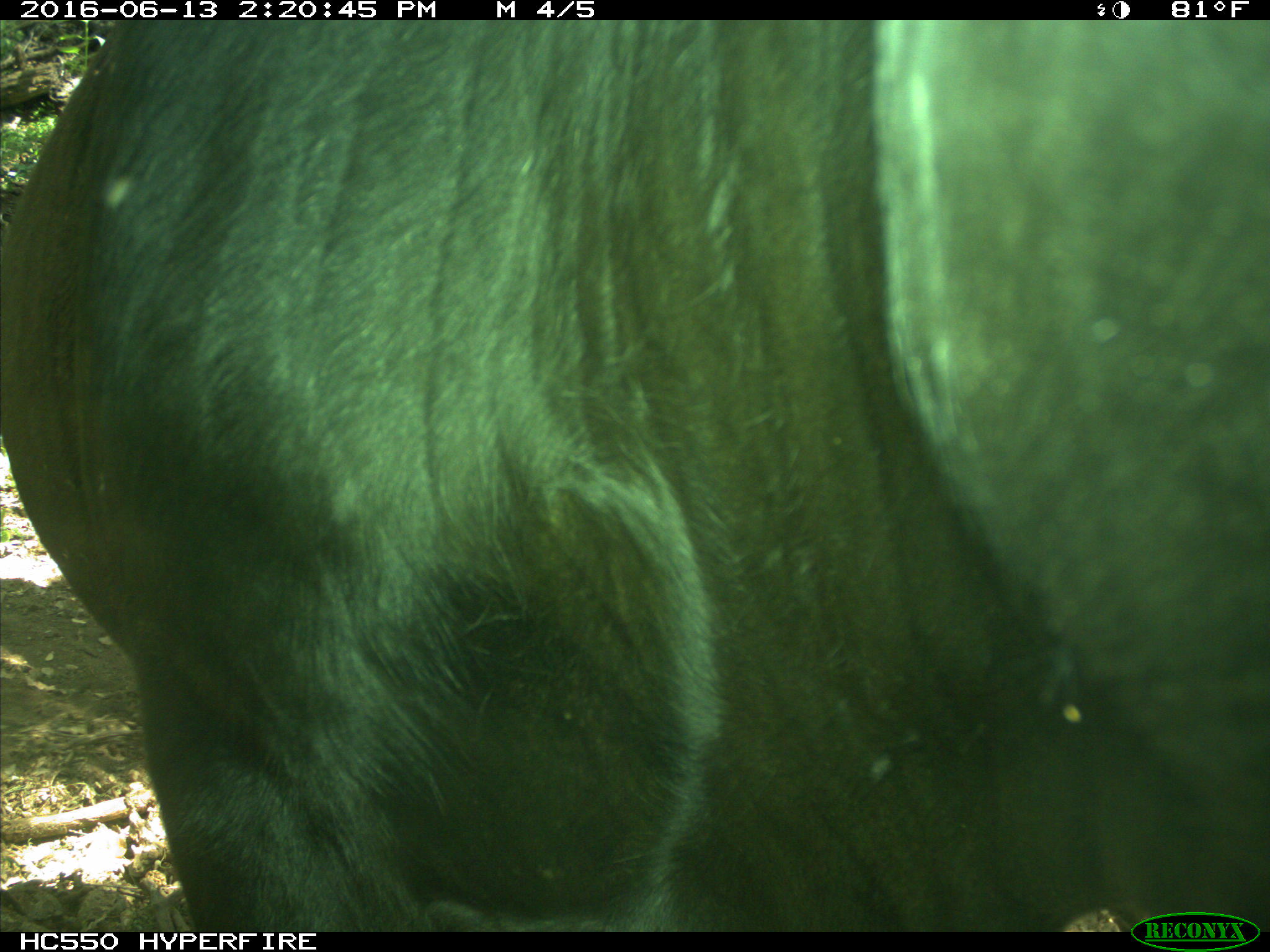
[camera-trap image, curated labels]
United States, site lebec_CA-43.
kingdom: Animalia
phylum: Chordata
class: Mammalia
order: Artiodactyla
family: Bovidae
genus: Bos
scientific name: Bos taurus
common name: domestic cow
Bos taurus (domestic cow).